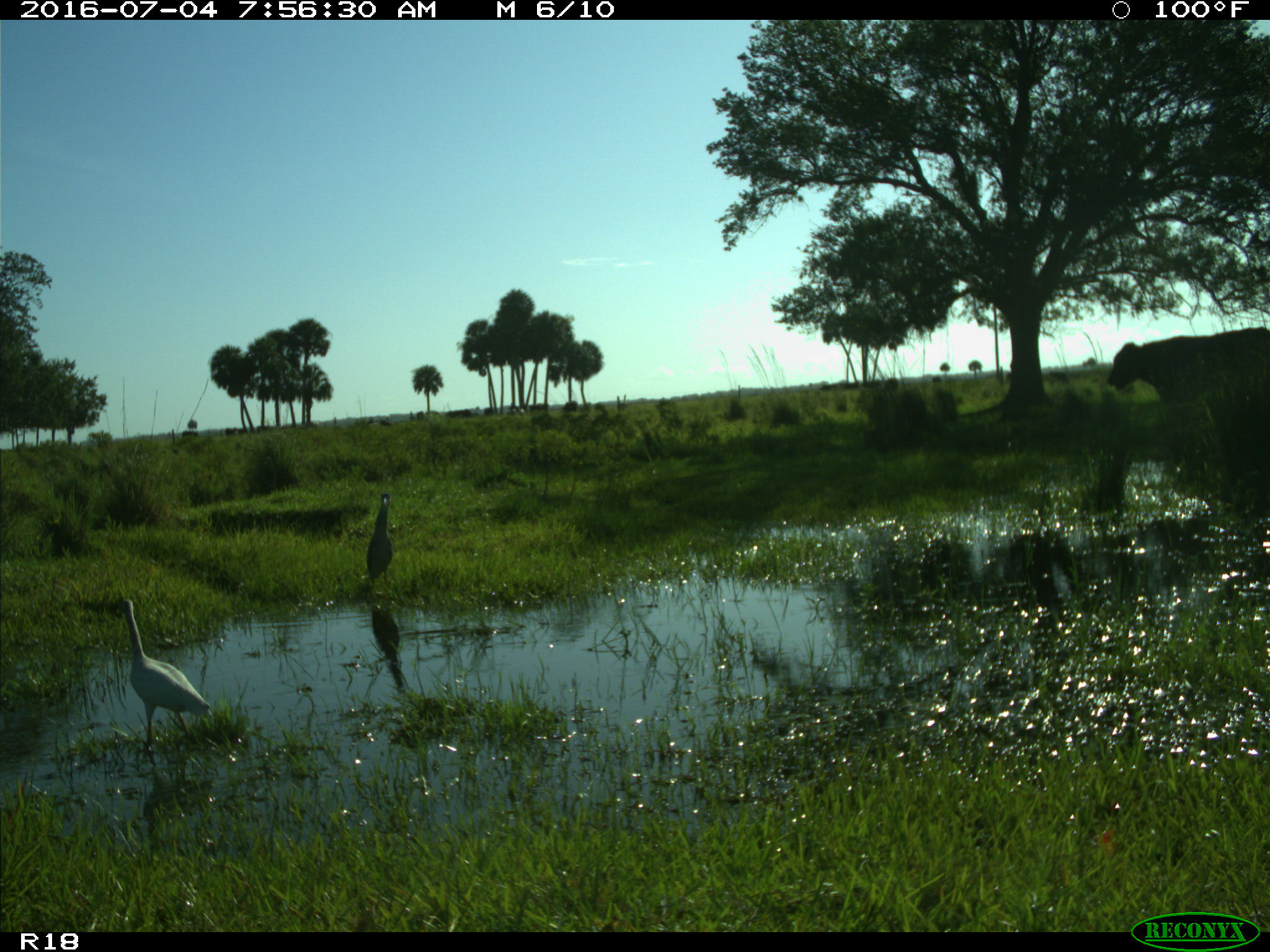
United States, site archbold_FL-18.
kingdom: Animalia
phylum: Chordata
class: Mammalia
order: Artiodactyla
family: Bovidae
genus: Bos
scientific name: Bos taurus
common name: domestic cow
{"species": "Bos taurus (domestic cow)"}